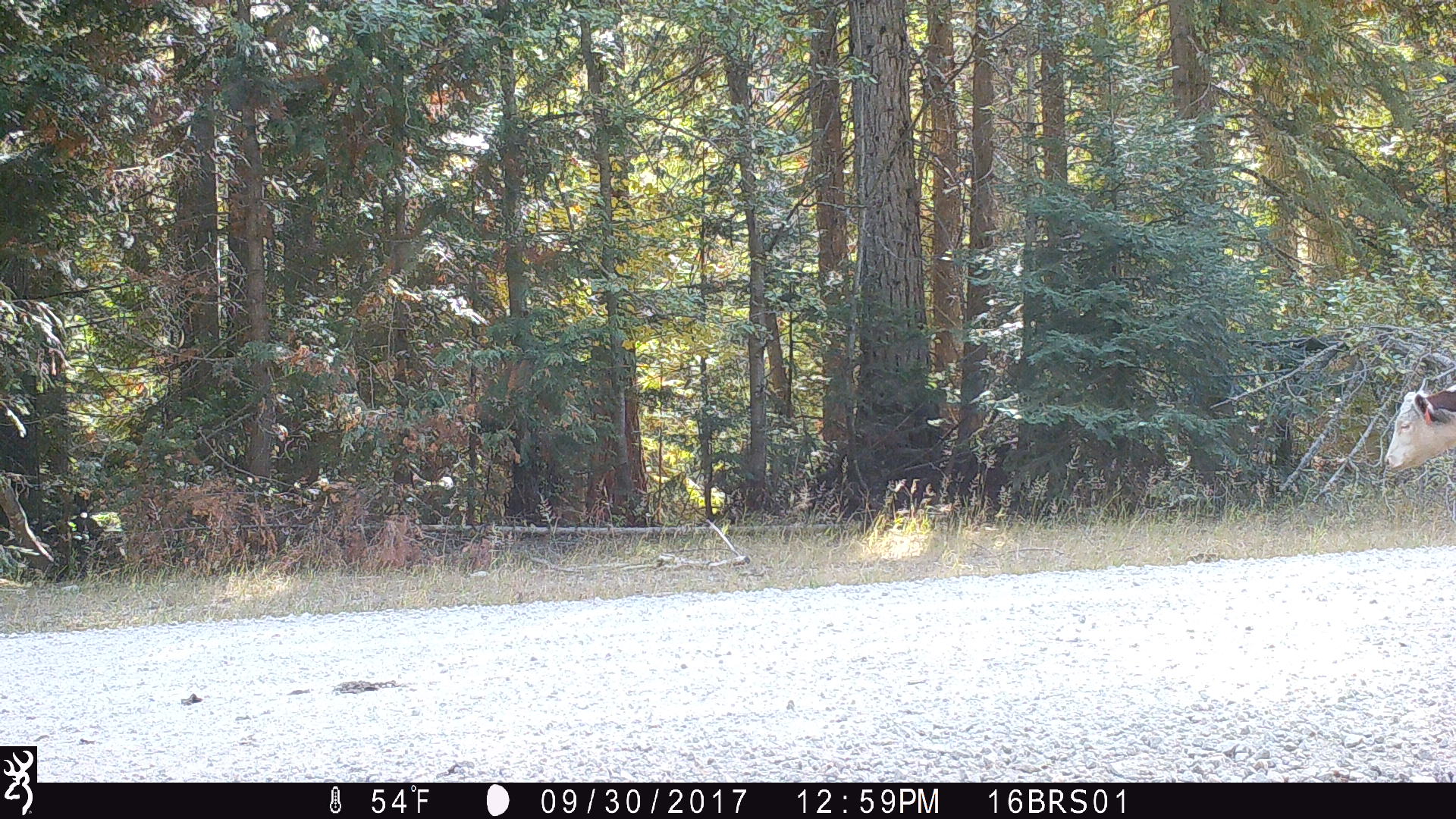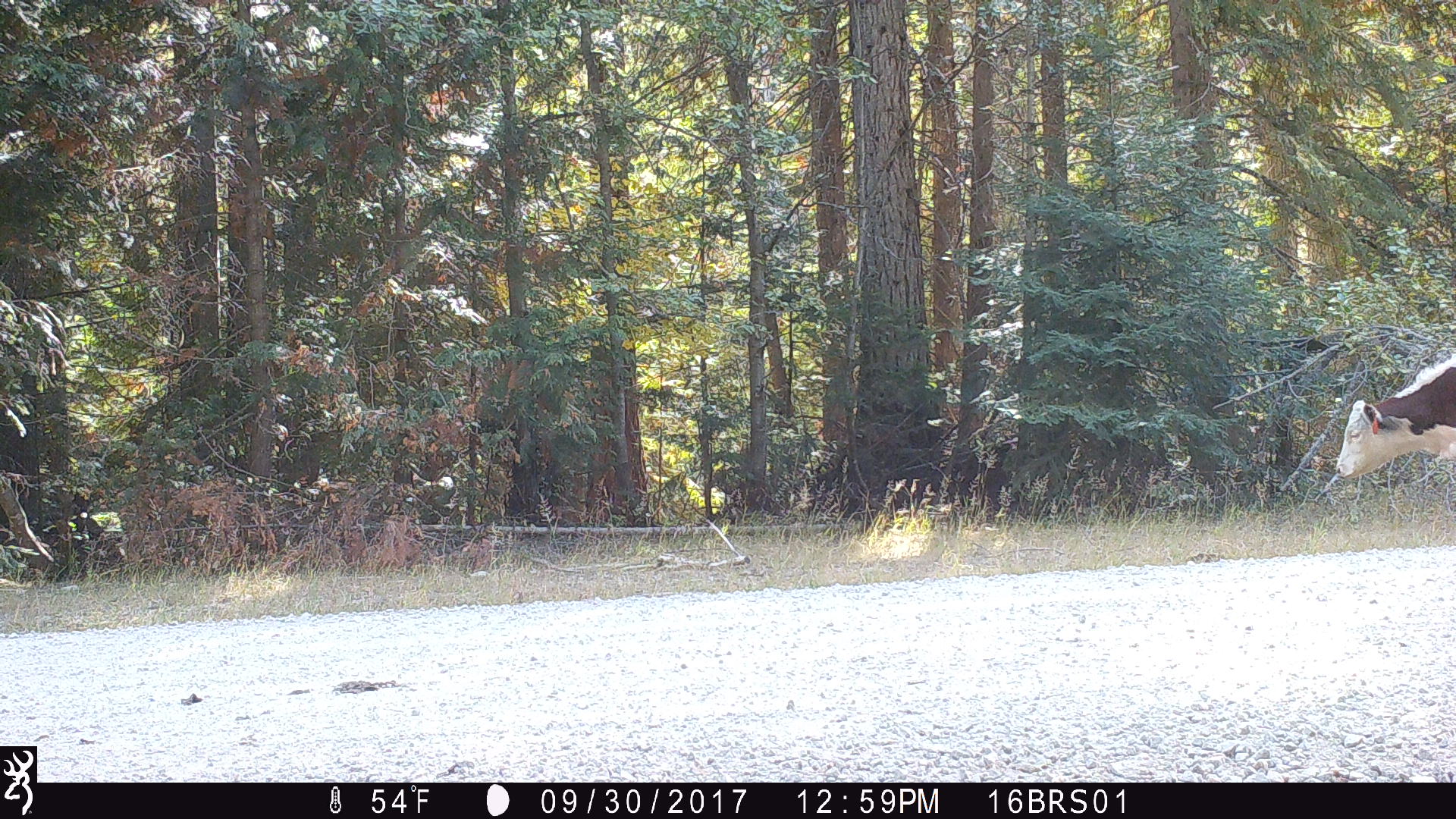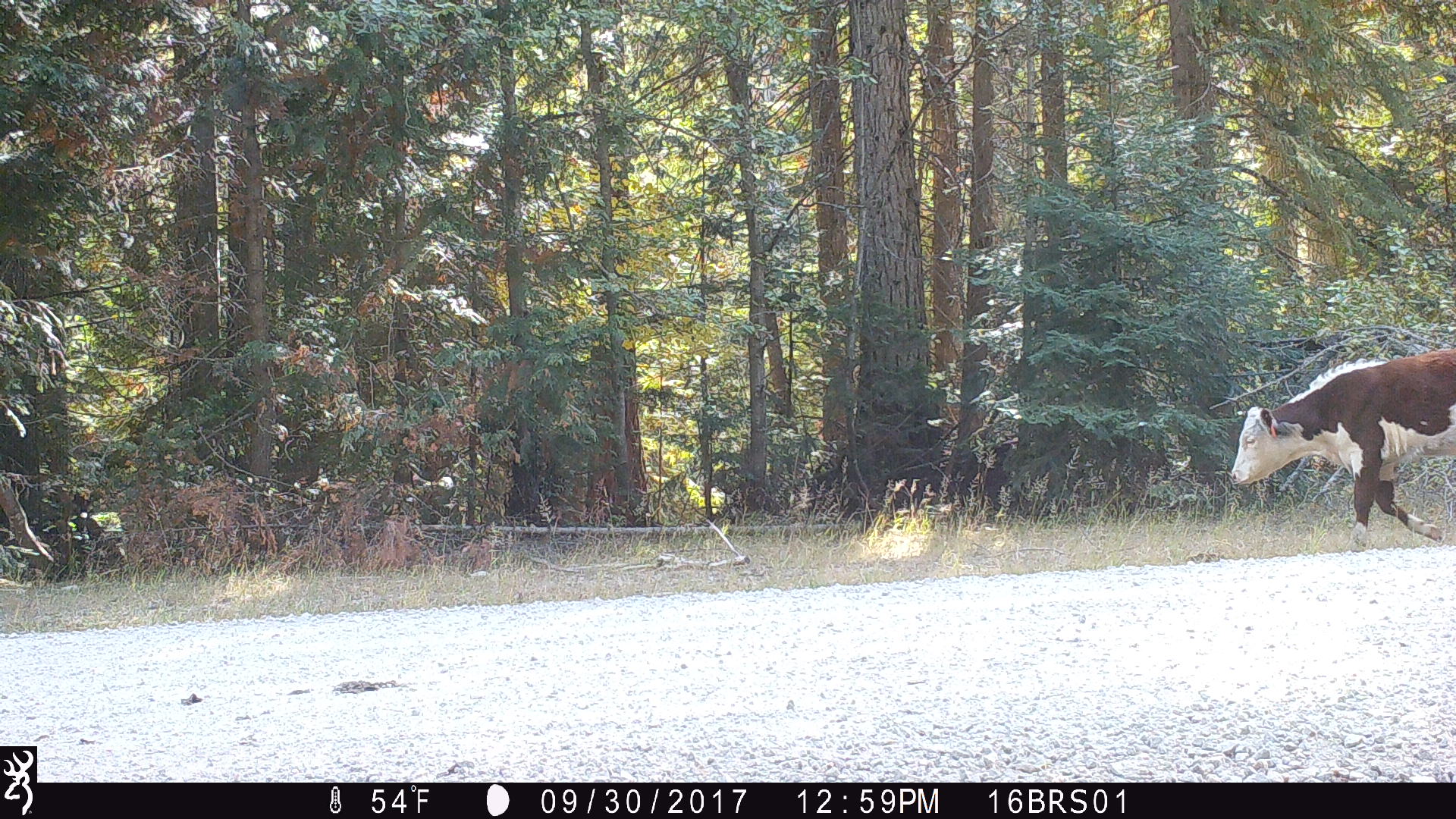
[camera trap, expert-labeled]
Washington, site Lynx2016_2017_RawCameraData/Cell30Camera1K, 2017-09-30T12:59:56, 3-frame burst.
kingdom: Animalia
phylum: Chordata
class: Mammalia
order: Artiodactyla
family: Bovidae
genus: Bos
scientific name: Bos taurus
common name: domestic cattle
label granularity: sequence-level